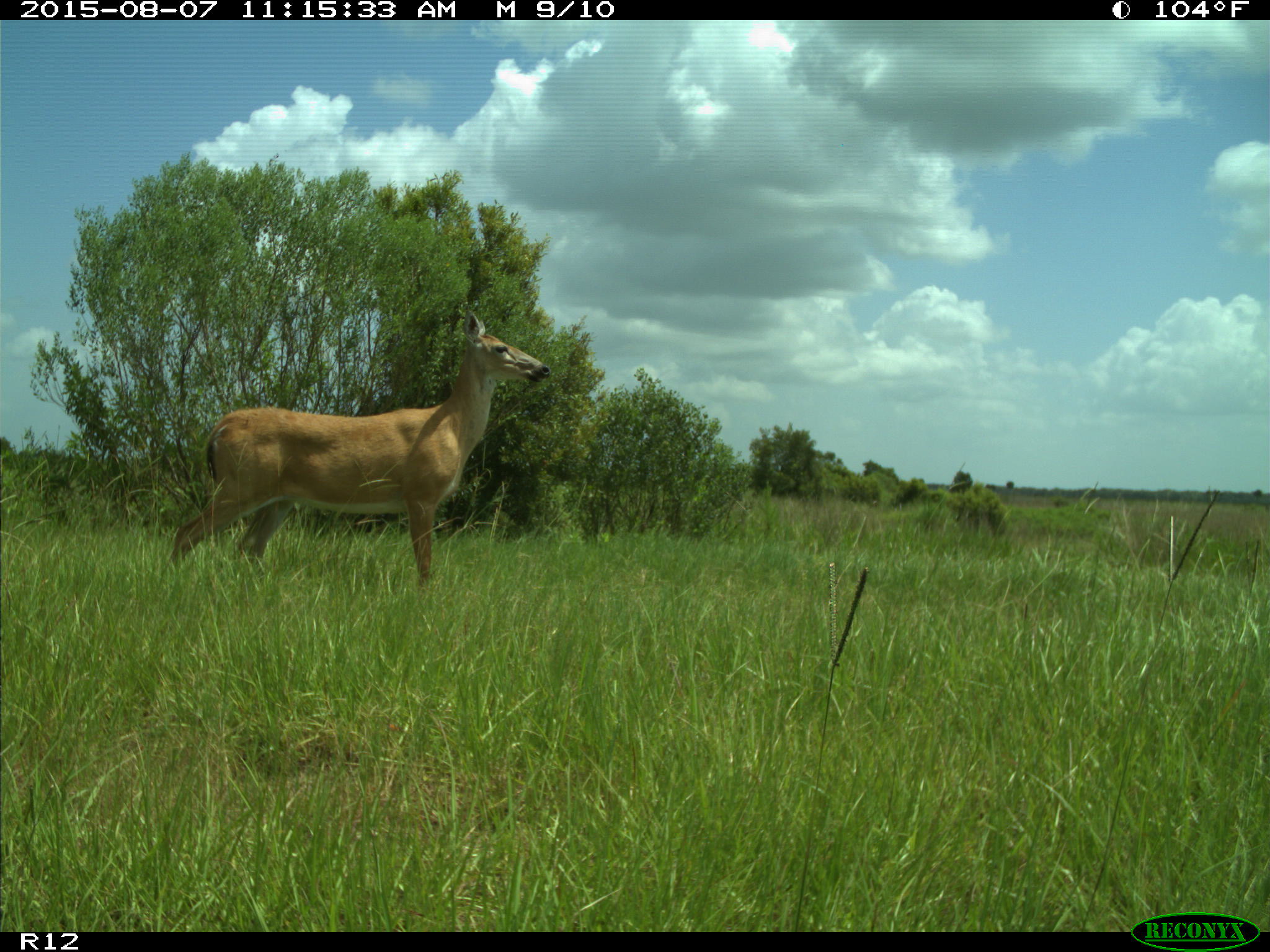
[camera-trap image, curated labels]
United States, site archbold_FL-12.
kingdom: Animalia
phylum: Chordata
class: Mammalia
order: Artiodactyla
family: Cervidae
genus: Odocoileus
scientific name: Odocoileus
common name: deer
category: unidentified deer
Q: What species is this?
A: Unidentified deer (deer) (Odocoileus).